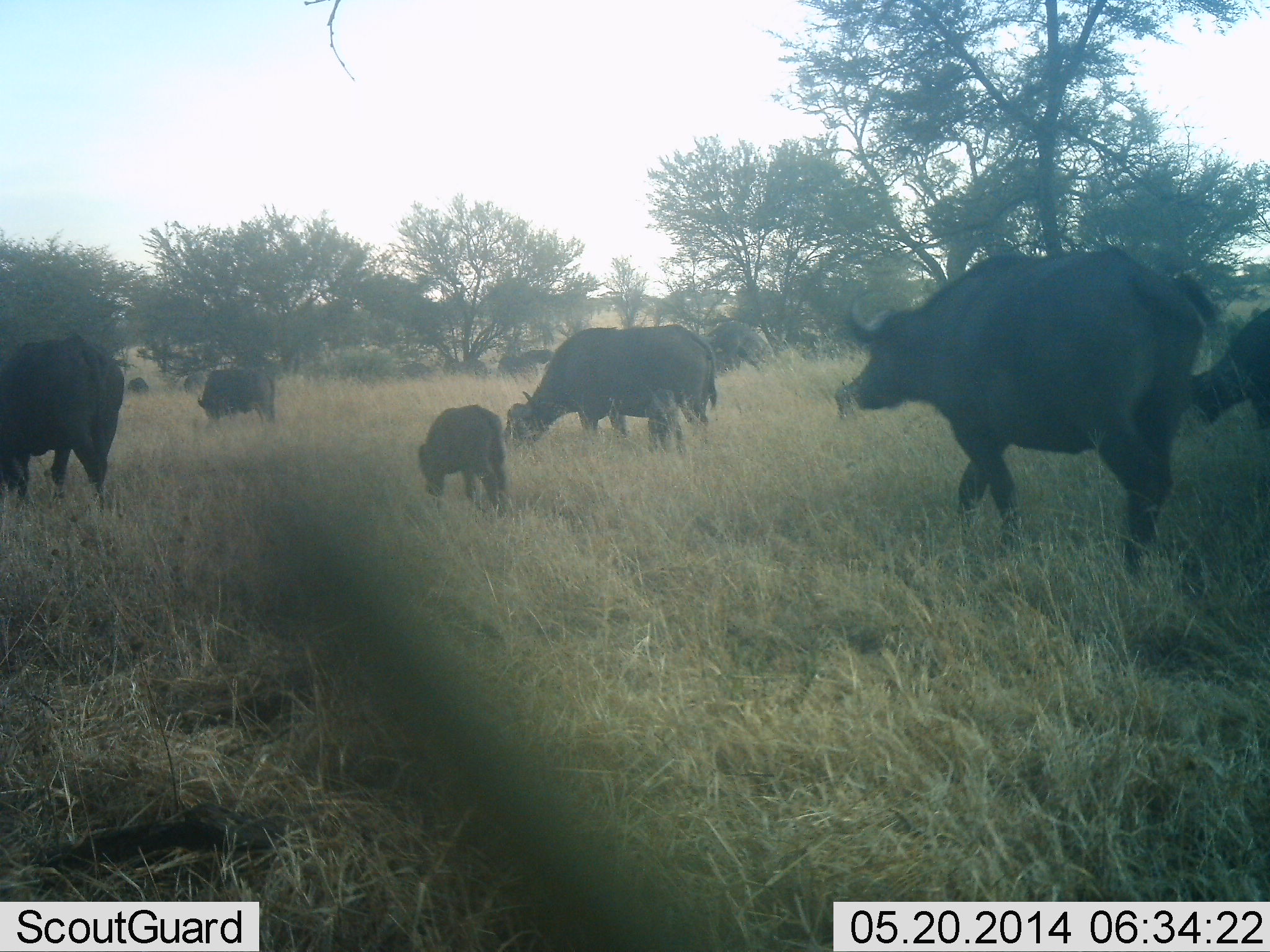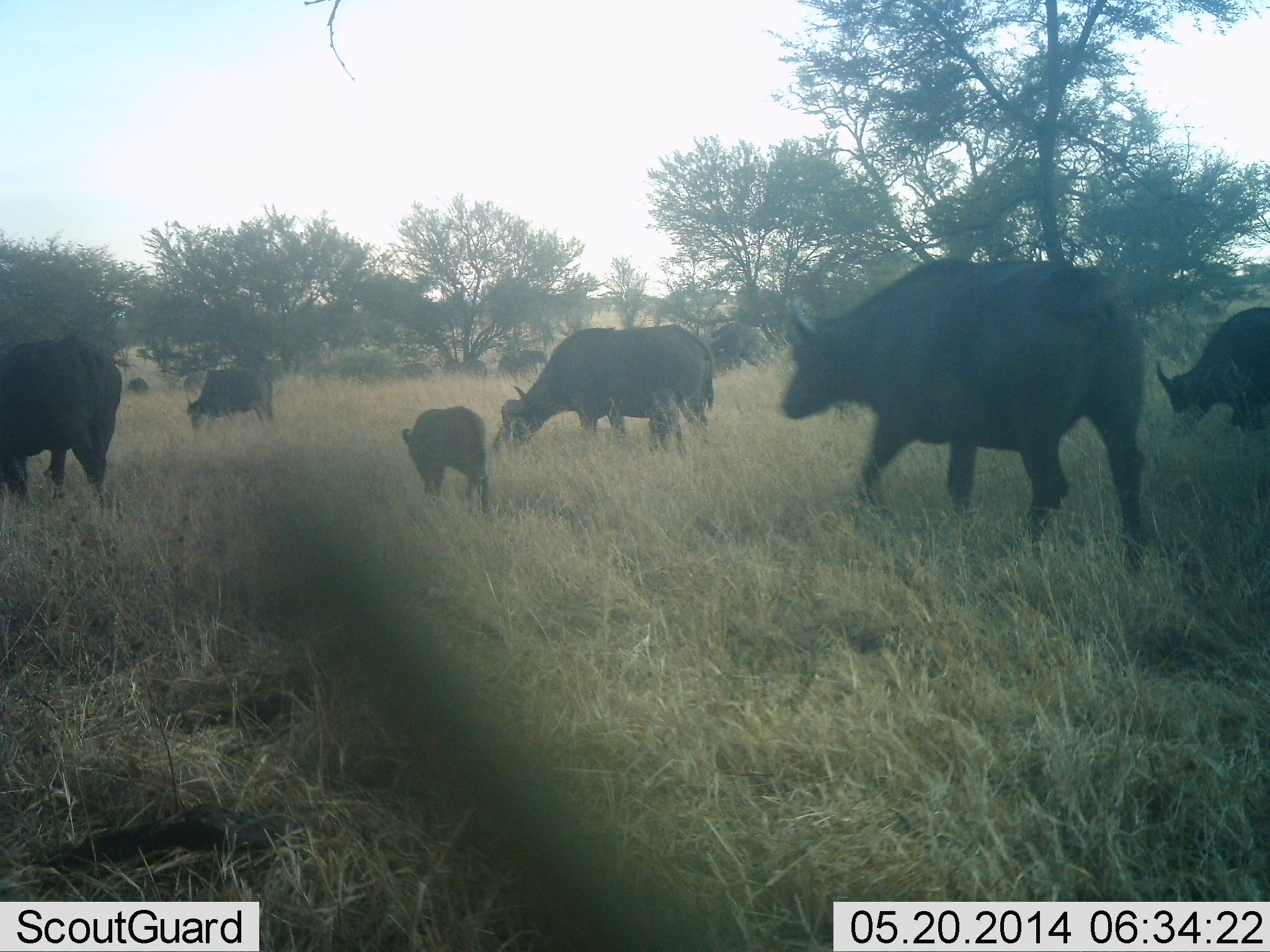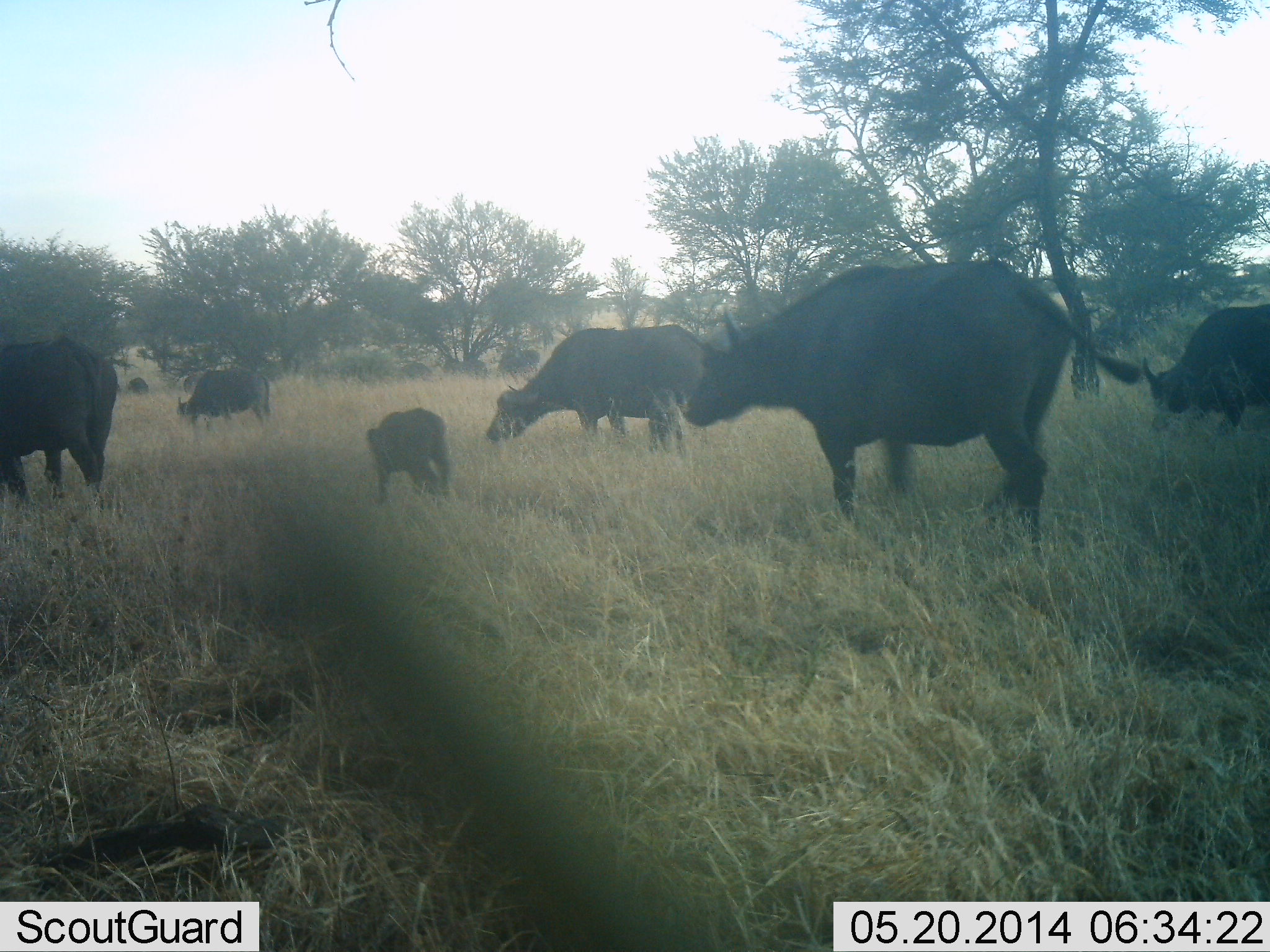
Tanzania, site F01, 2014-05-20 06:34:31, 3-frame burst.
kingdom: Animalia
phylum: Chordata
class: Mammalia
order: Artiodactyla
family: Bovidae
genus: Syncerus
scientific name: Syncerus caffer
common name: cape buffalo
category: buffalo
Buffalo (cape buffalo) (Syncerus caffer), count 6. Behavior (volunteer vote fractions): standing 20%, resting 0%, moving 100%, interacting 0%. Young present (vote fraction): 100%. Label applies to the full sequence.